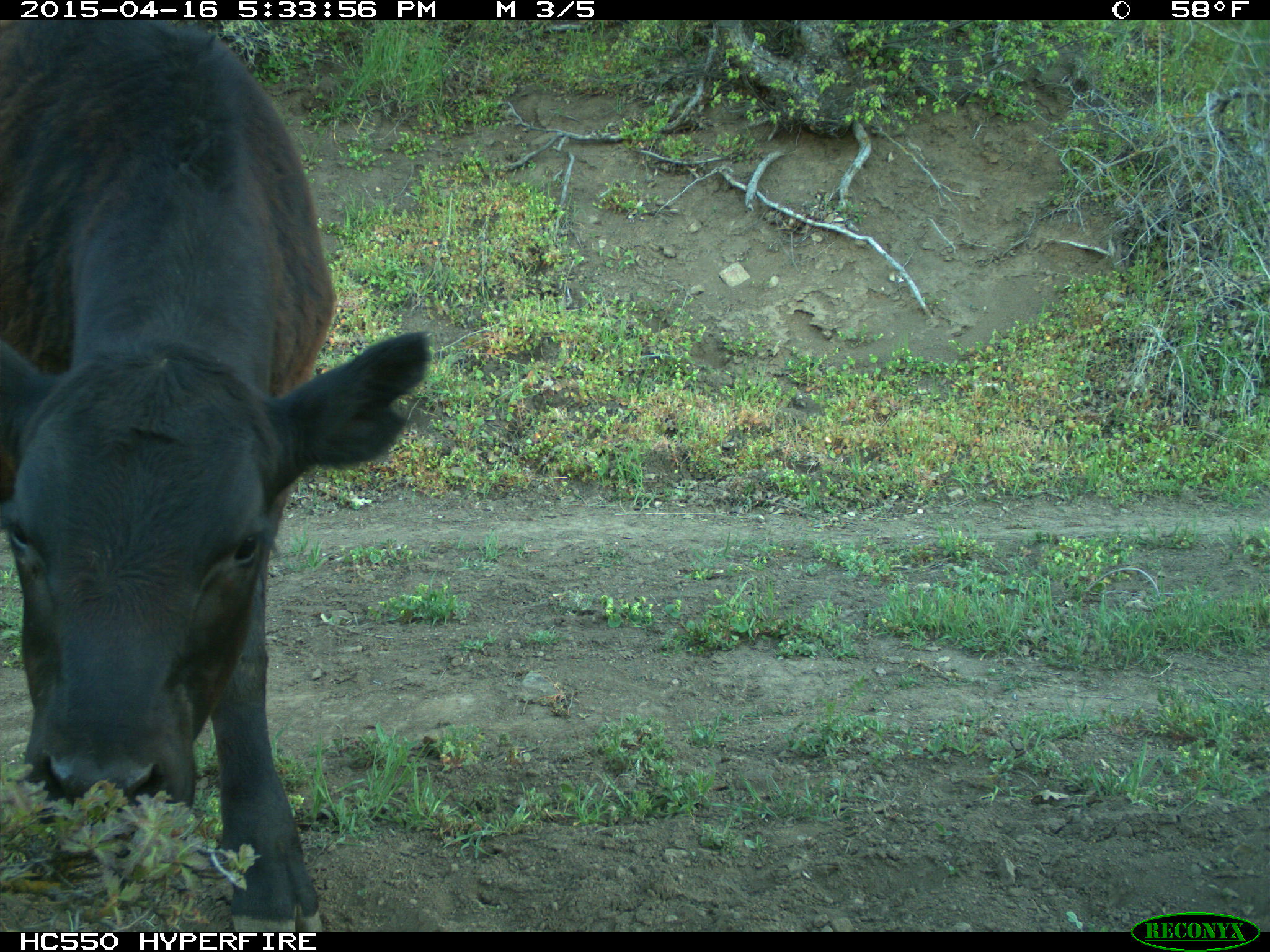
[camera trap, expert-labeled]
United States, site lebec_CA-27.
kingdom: Animalia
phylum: Chordata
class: Mammalia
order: Artiodactyla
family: Bovidae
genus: Bos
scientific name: Bos taurus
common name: domestic cow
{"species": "Bos taurus (domestic cow)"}